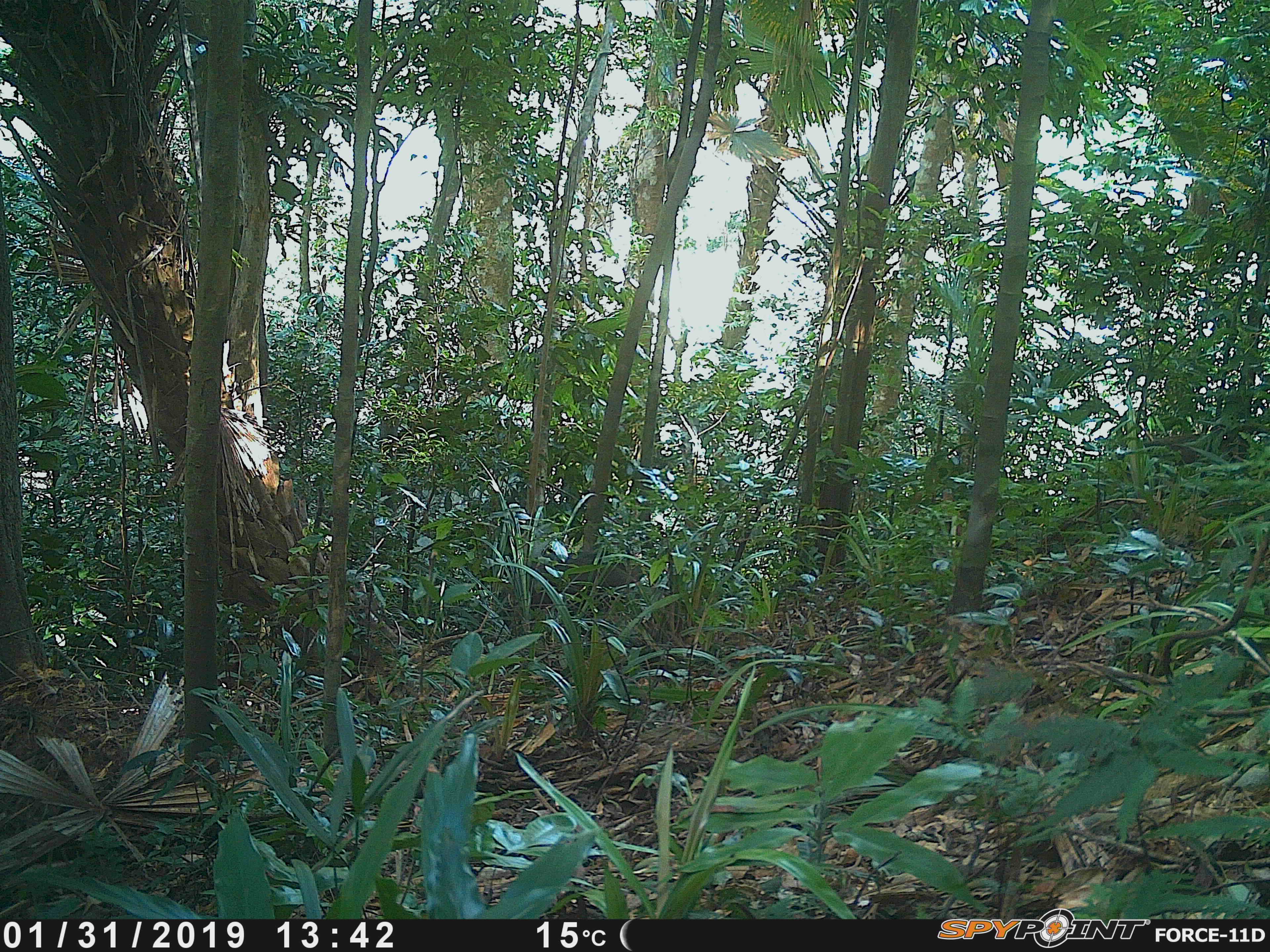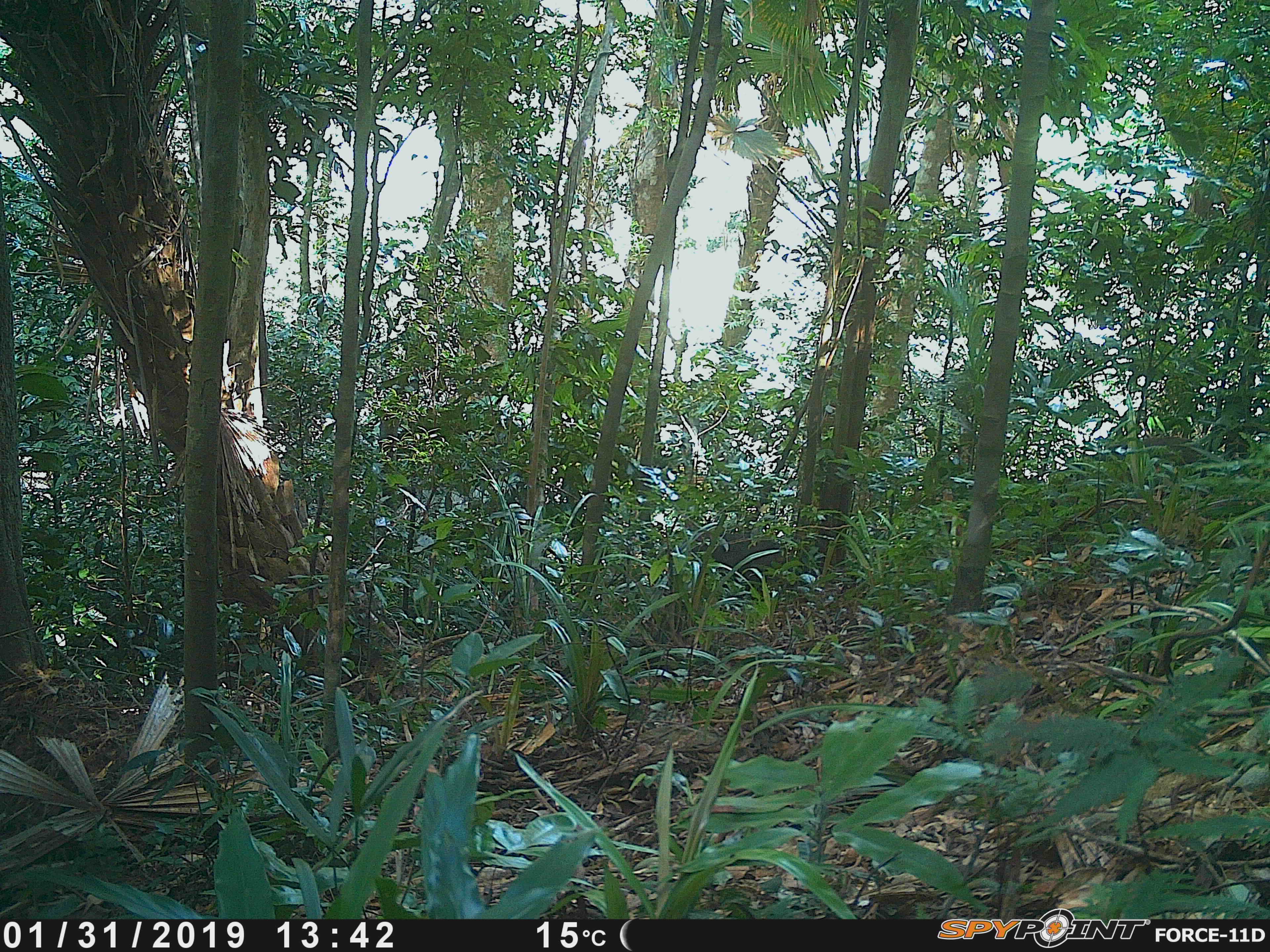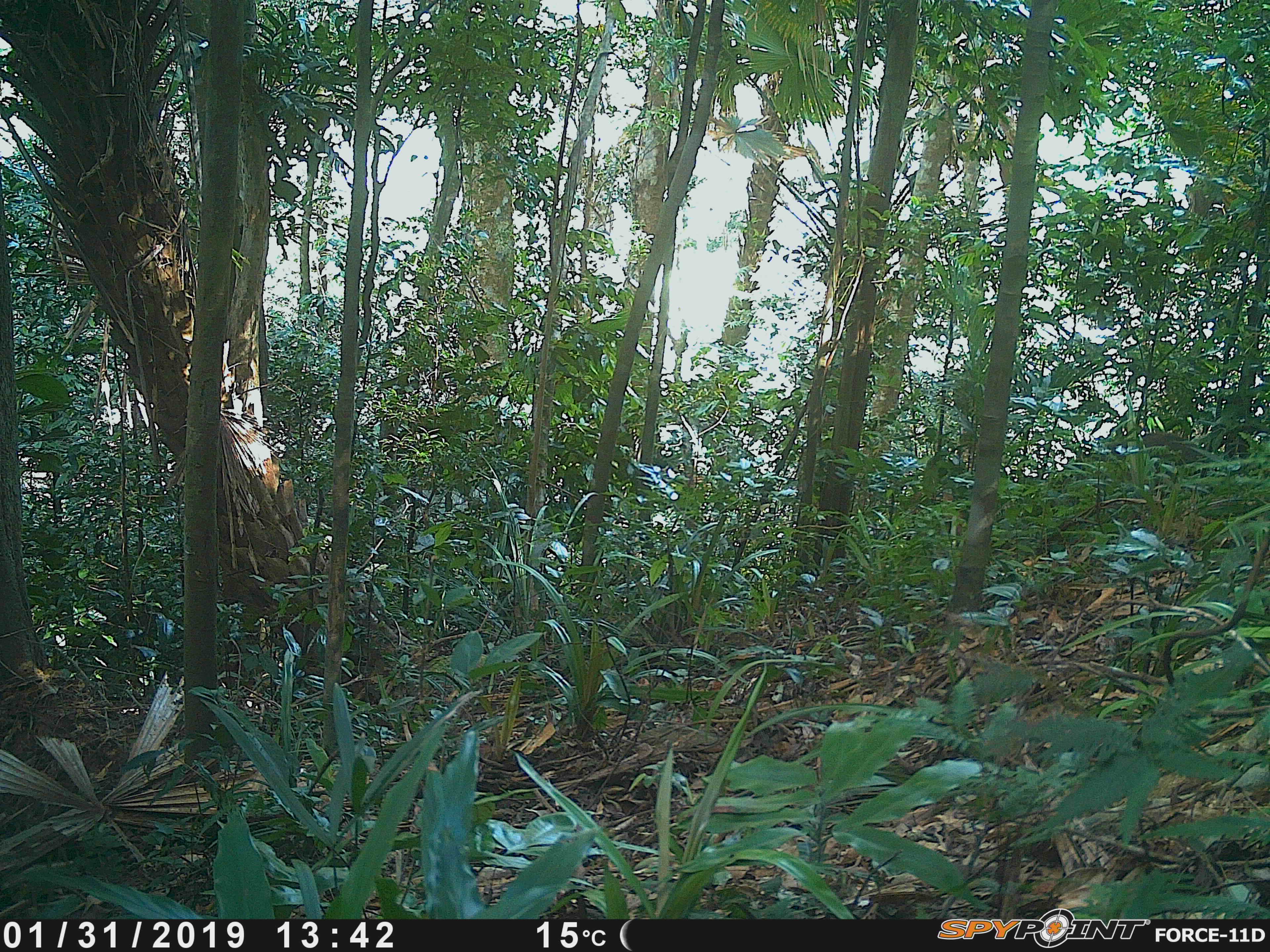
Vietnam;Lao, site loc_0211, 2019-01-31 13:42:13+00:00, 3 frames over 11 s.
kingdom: Animalia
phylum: Chordata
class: Mammalia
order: Artiodactyla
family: Suidae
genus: Sus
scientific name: Sus scrofa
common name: eurasian wild pig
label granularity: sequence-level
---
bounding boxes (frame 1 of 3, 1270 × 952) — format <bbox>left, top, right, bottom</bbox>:
eurasian wild pig: <bbox>495, 551, 641, 639</bbox>; <bbox>1144, 424, 1247, 464</bbox>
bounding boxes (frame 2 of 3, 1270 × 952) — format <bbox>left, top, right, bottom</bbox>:
eurasian wild pig: <bbox>673, 531, 785, 613</bbox>; <bbox>1109, 436, 1199, 471</bbox>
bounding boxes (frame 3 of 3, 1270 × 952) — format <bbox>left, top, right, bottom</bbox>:
eurasian wild pig: <bbox>1142, 431, 1204, 466</bbox>